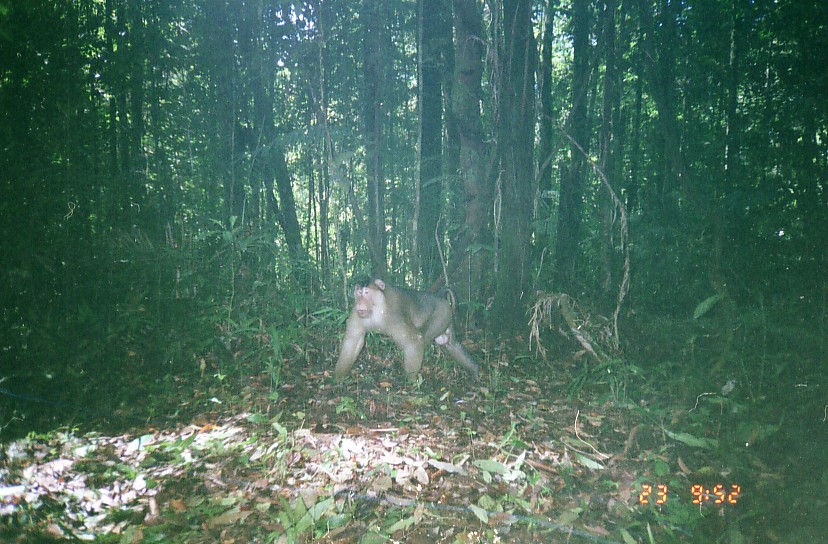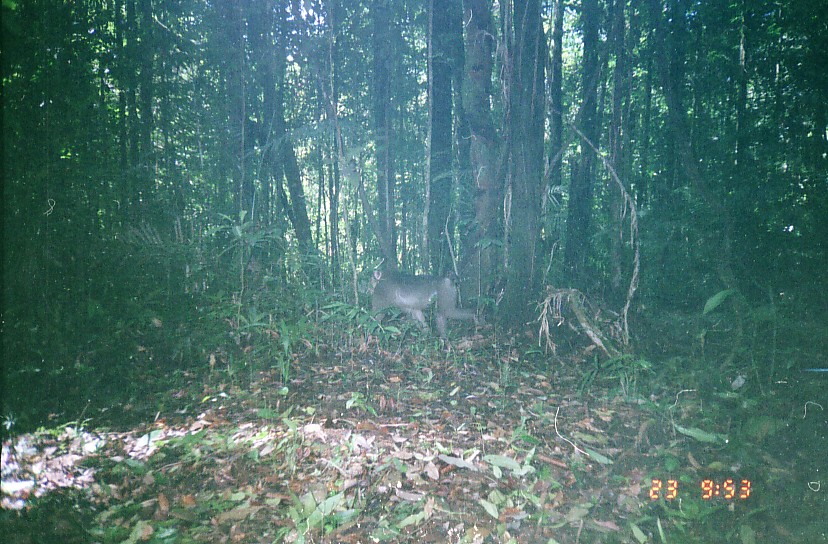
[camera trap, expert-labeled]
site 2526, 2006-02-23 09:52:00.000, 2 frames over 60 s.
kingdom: Animalia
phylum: Chordata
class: Mammalia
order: Primates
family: Cercopithecidae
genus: Macaca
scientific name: Macaca nemestrina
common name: southern pig-tailed macaque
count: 1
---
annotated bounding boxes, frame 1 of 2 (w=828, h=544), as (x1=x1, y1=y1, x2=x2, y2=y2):
macaca nemestrina: (x1=332, y1=278, x2=483, y2=383)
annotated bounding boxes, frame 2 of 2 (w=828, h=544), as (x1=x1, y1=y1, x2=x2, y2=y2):
macaca nemestrina: (x1=365, y1=267, x2=480, y2=341)